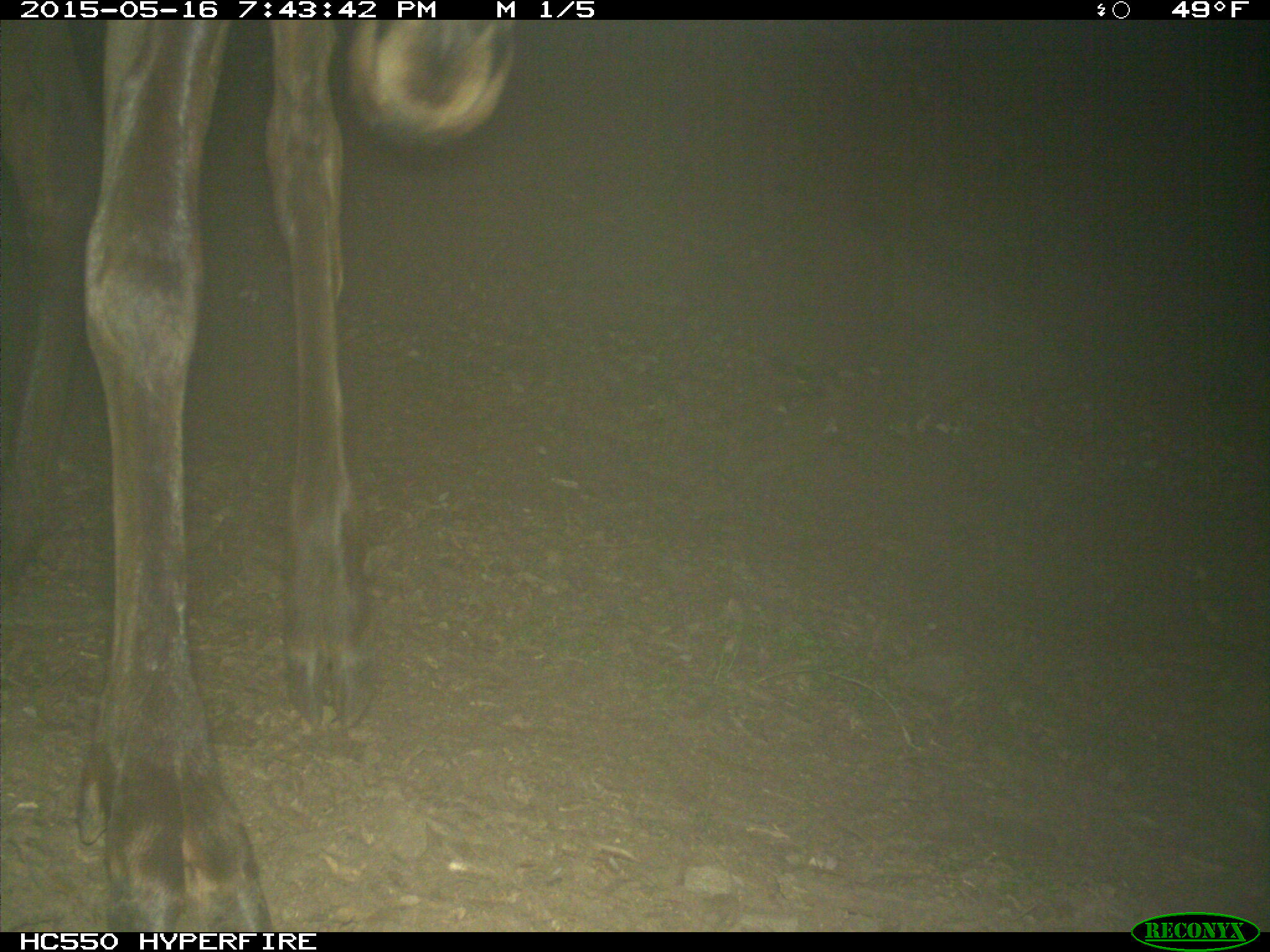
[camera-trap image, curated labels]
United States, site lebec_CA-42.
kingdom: Animalia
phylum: Chordata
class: Mammalia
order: Artiodactyla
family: Cervidae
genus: Cervus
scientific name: Cervus canadensis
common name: elk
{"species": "Cervus canadensis (elk)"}